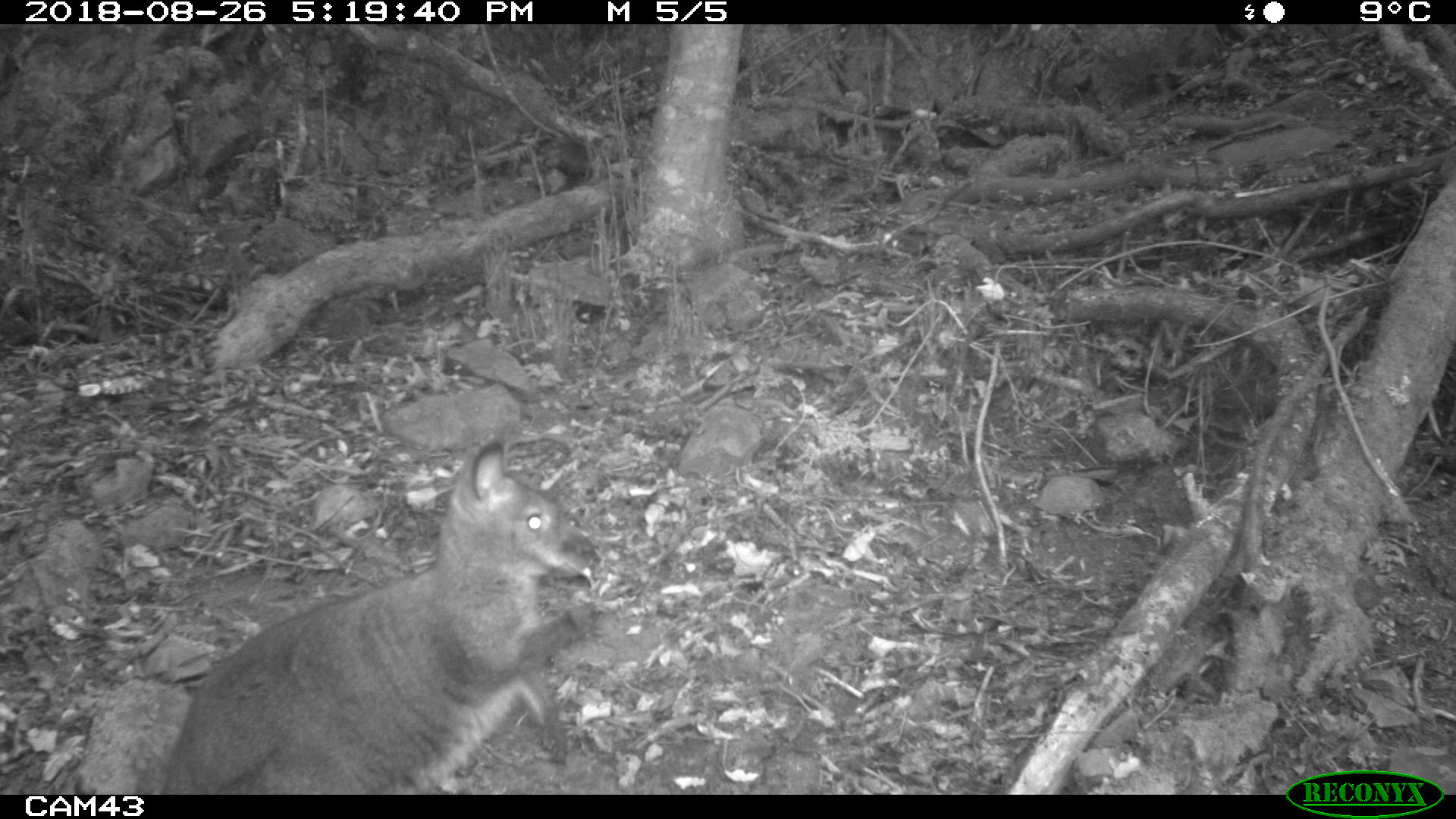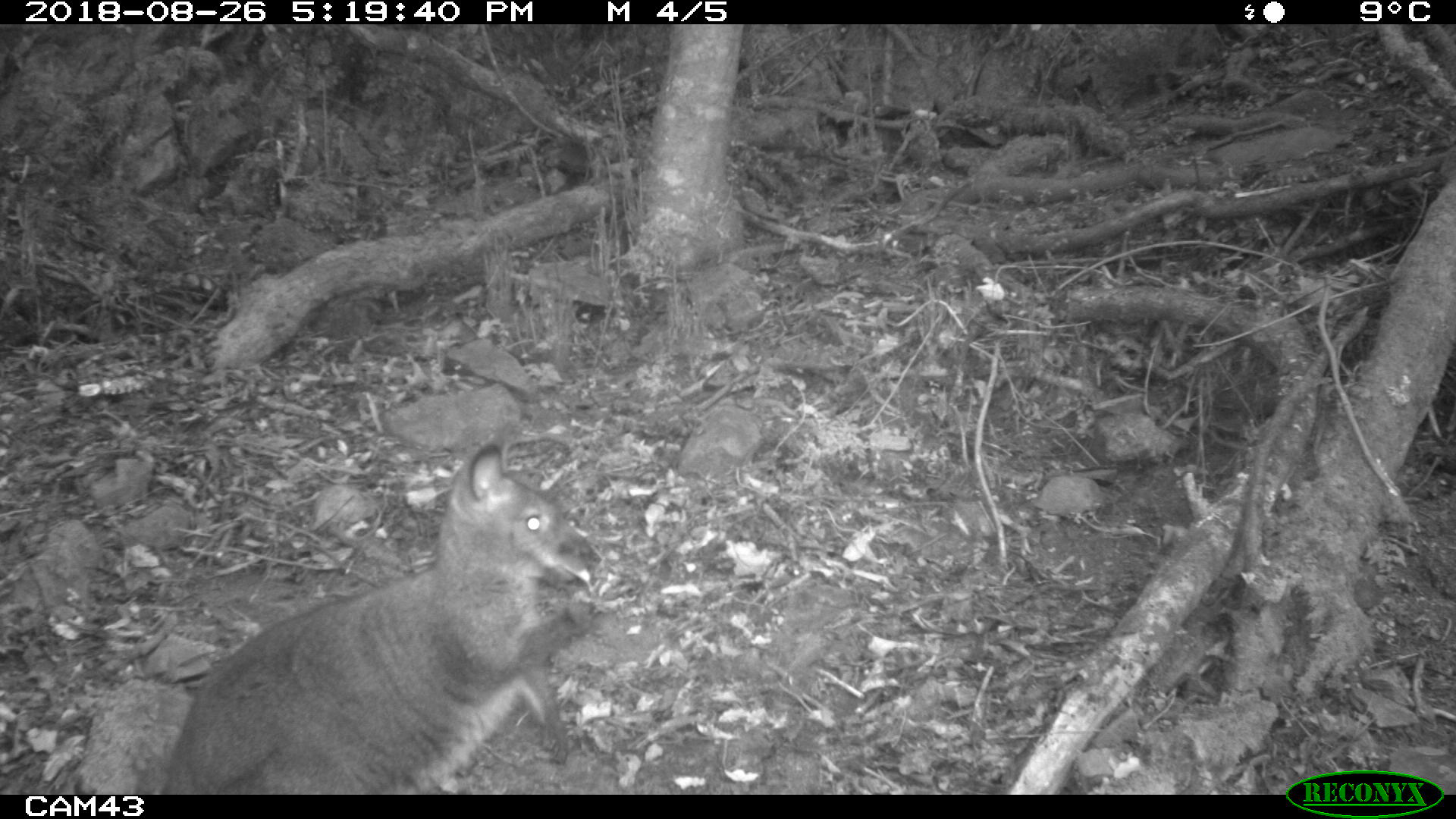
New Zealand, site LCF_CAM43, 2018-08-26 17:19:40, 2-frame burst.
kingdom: Animalia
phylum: Chordata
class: Mammalia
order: Diprotodontia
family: Macropodidae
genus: Notamacropus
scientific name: Notamacropus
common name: wallaby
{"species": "wallaby (Notamacropus)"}